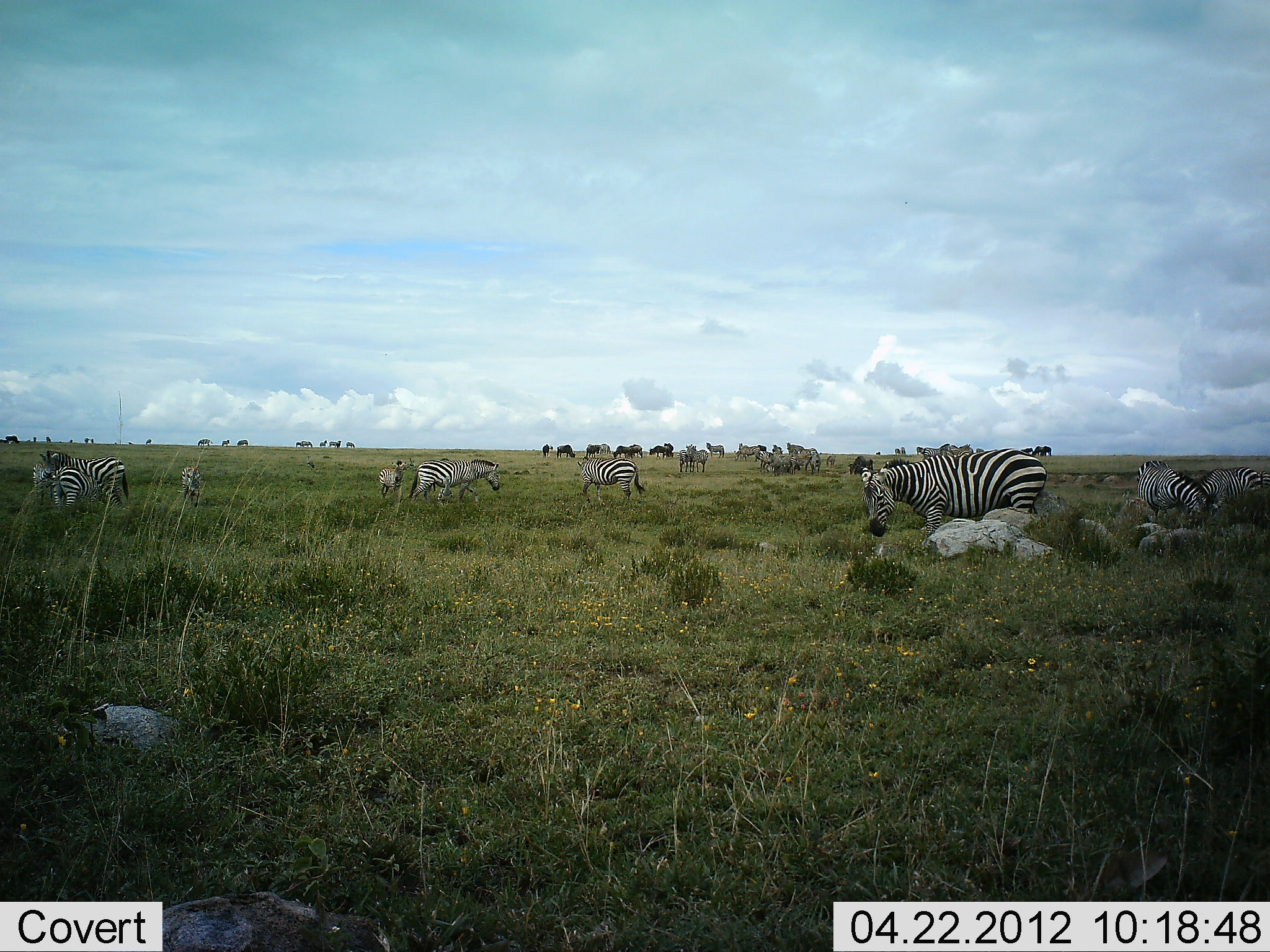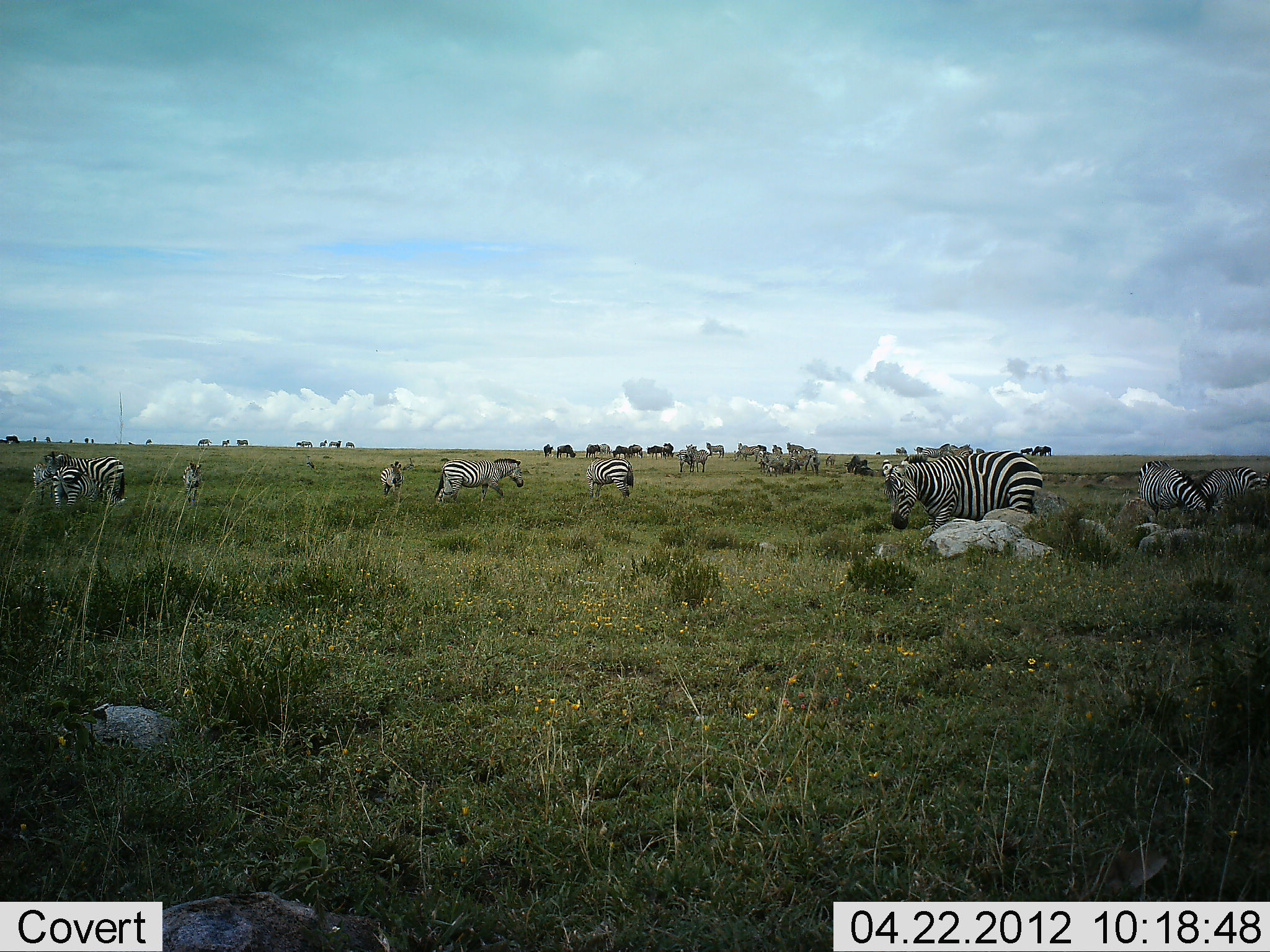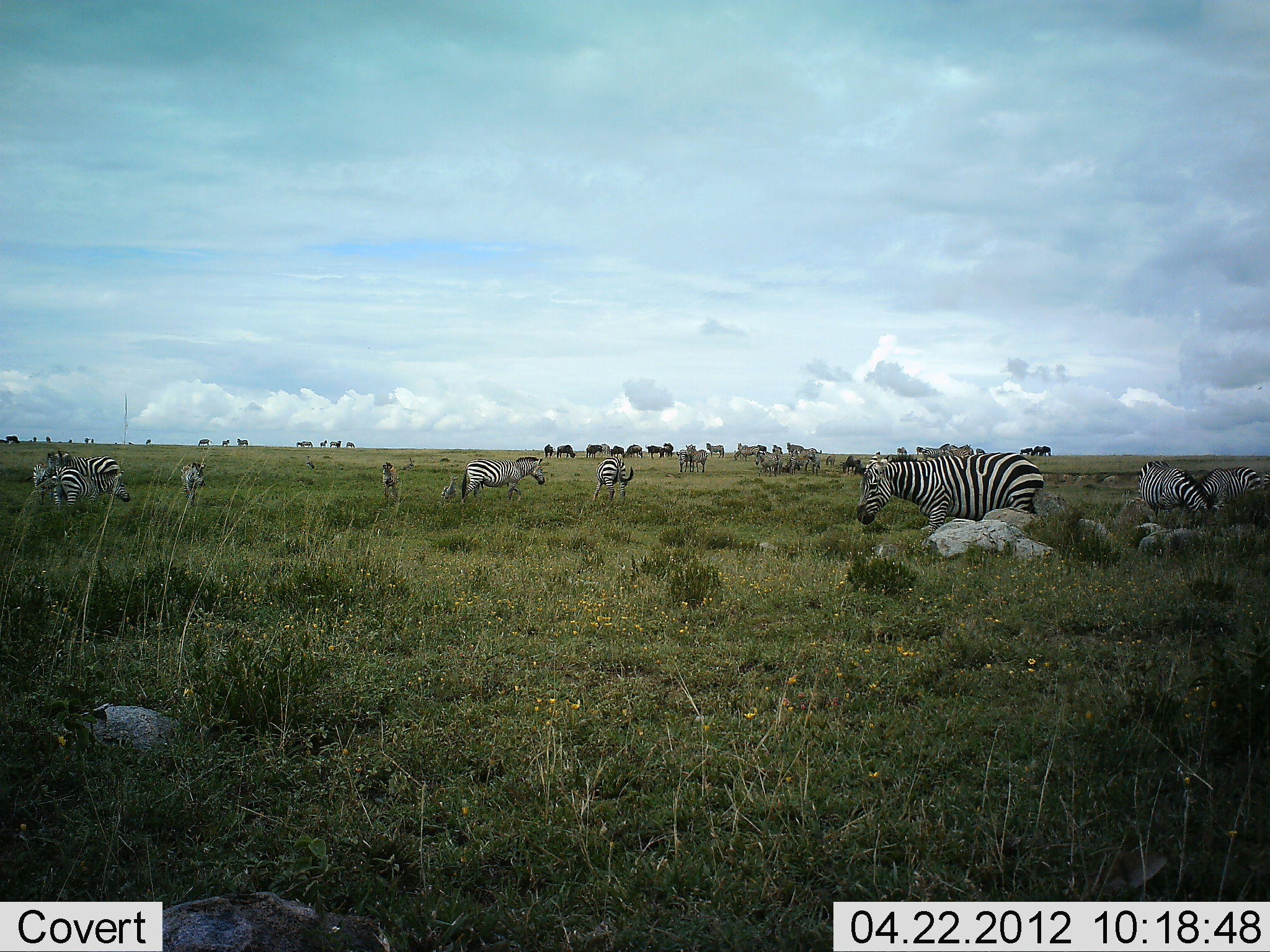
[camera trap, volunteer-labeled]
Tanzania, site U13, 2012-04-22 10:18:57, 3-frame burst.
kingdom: Animalia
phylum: Chordata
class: Mammalia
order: Perissodactyla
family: Equidae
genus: Equus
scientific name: Equus quagga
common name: plains zebra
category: zebra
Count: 11-50.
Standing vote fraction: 83%.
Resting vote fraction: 17%.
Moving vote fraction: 39%.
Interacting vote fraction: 4%.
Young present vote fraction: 17%.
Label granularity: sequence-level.